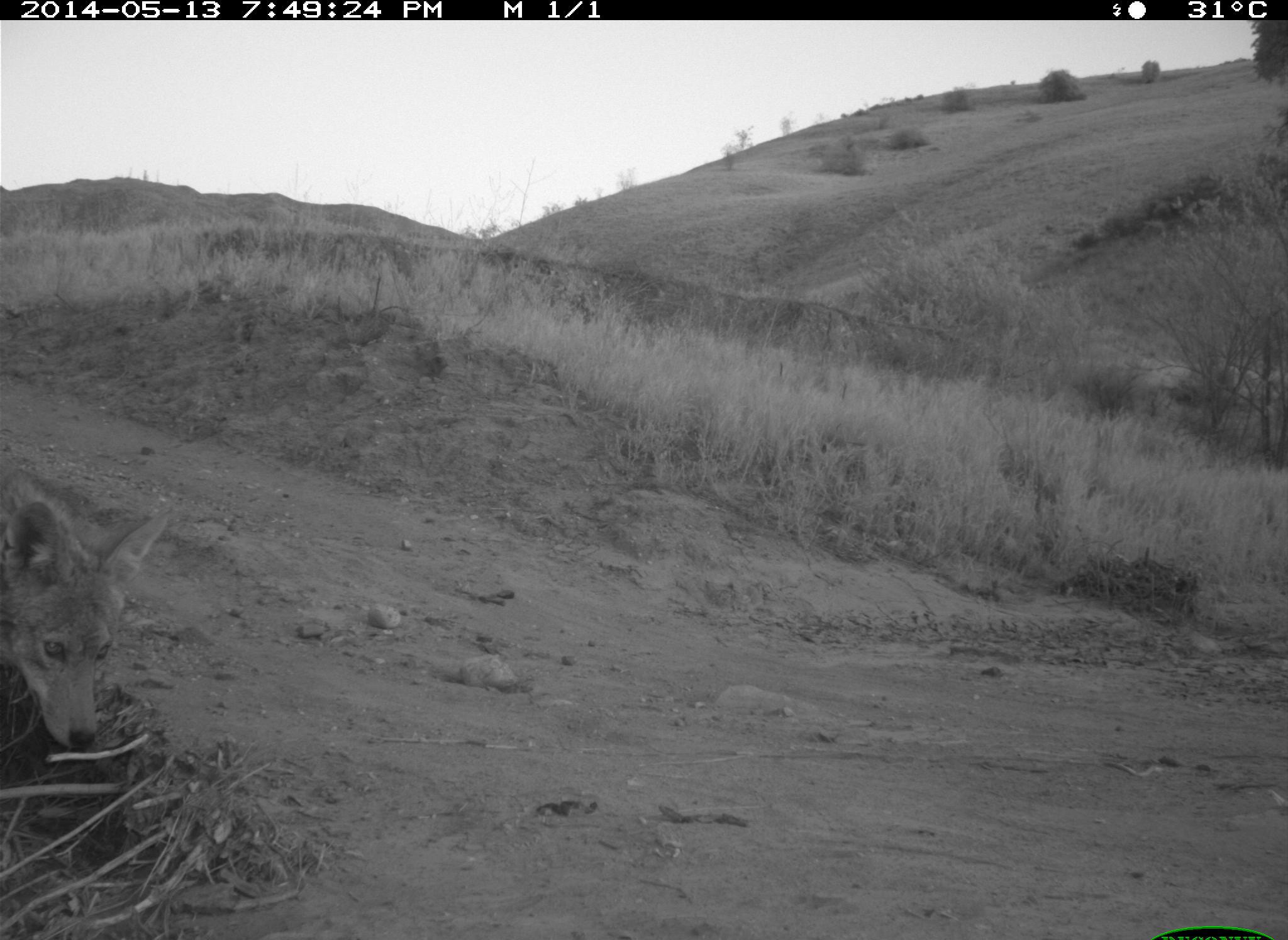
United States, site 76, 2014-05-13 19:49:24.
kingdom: Animalia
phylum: Chordata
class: Mammalia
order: Carnivora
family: Canidae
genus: Canis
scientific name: Canis latrans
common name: coyote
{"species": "coyote (Canis latrans)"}